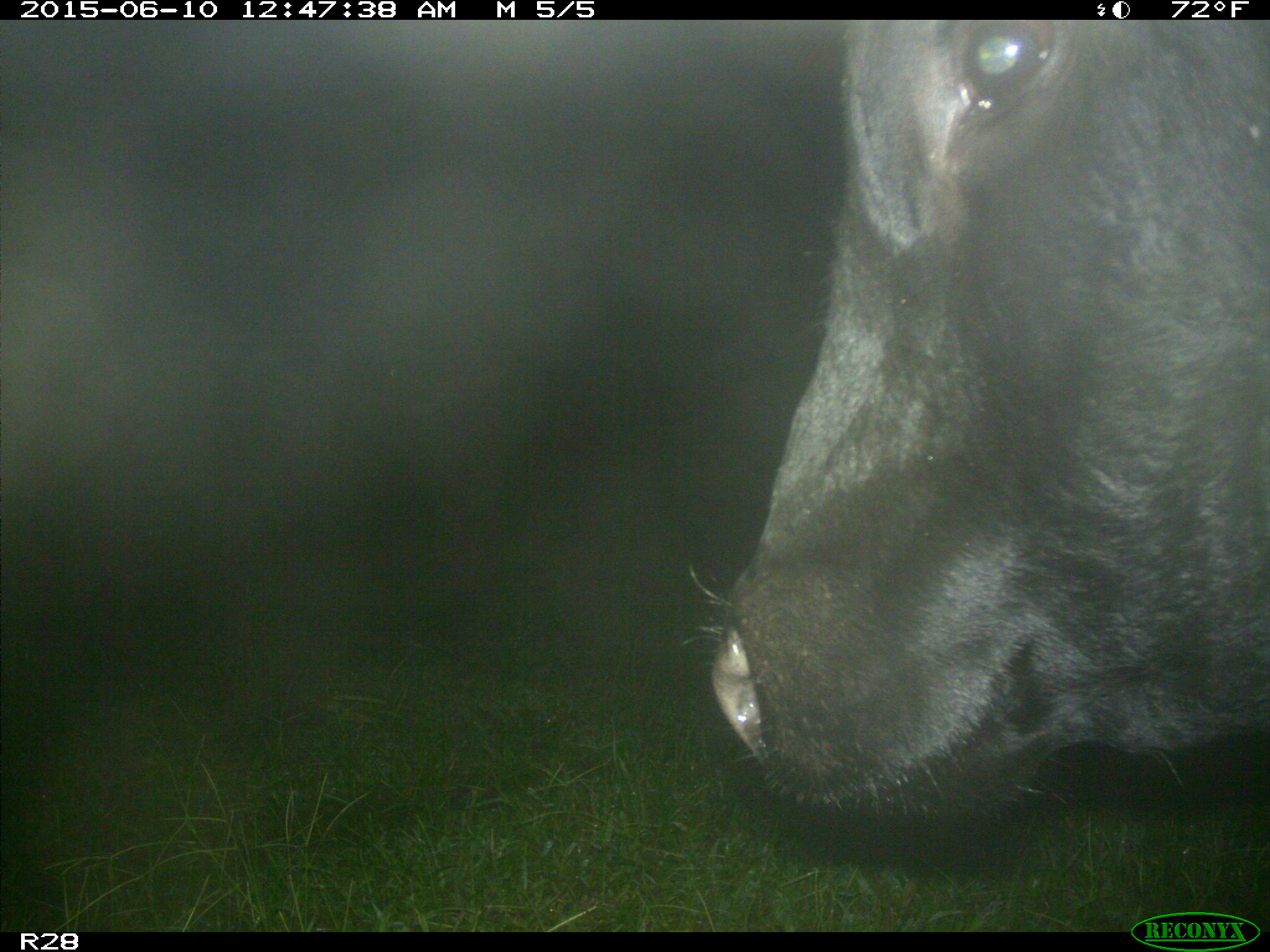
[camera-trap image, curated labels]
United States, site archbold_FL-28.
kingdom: Animalia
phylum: Chordata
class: Mammalia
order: Artiodactyla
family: Bovidae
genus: Bos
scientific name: Bos taurus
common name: domestic cow